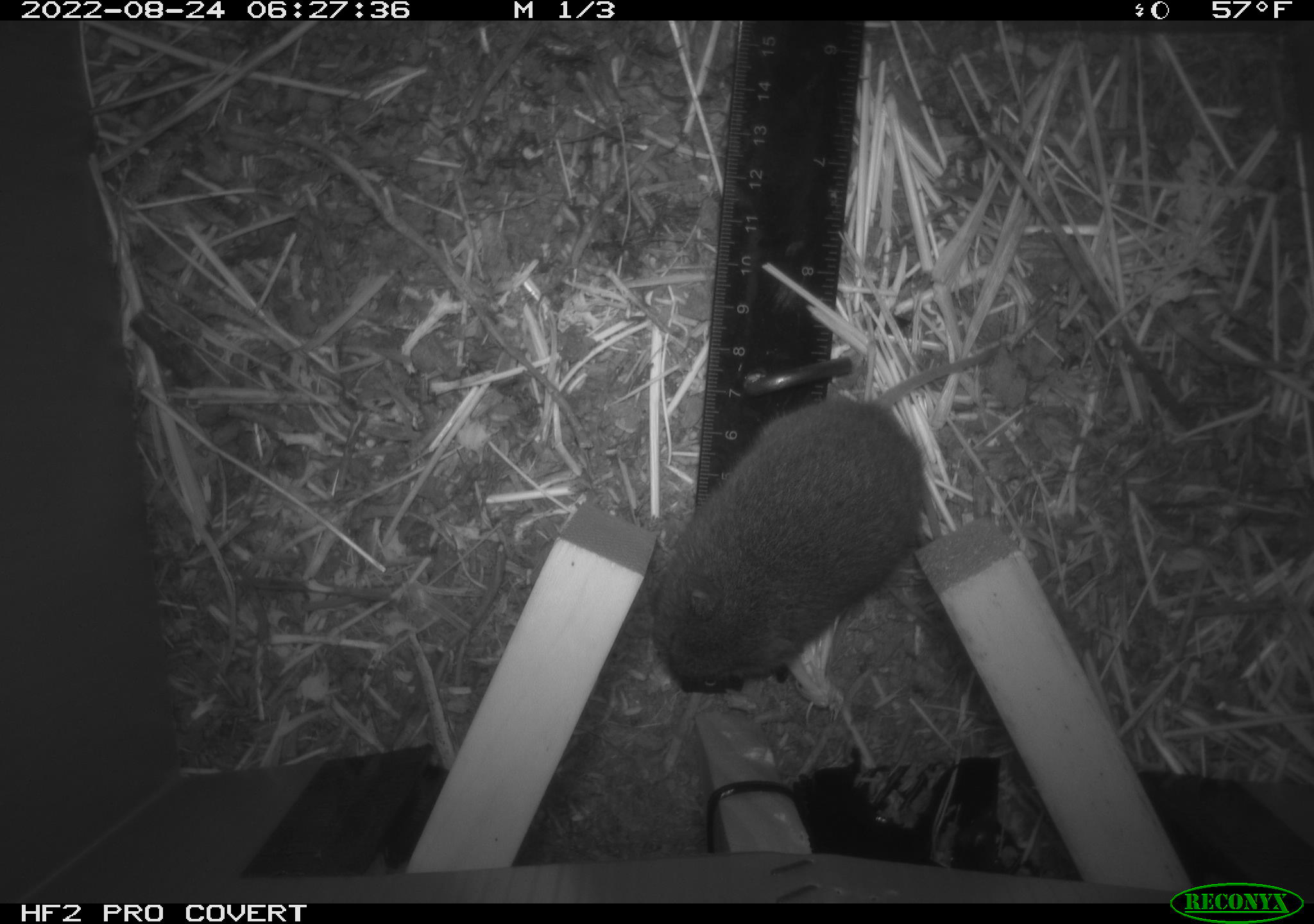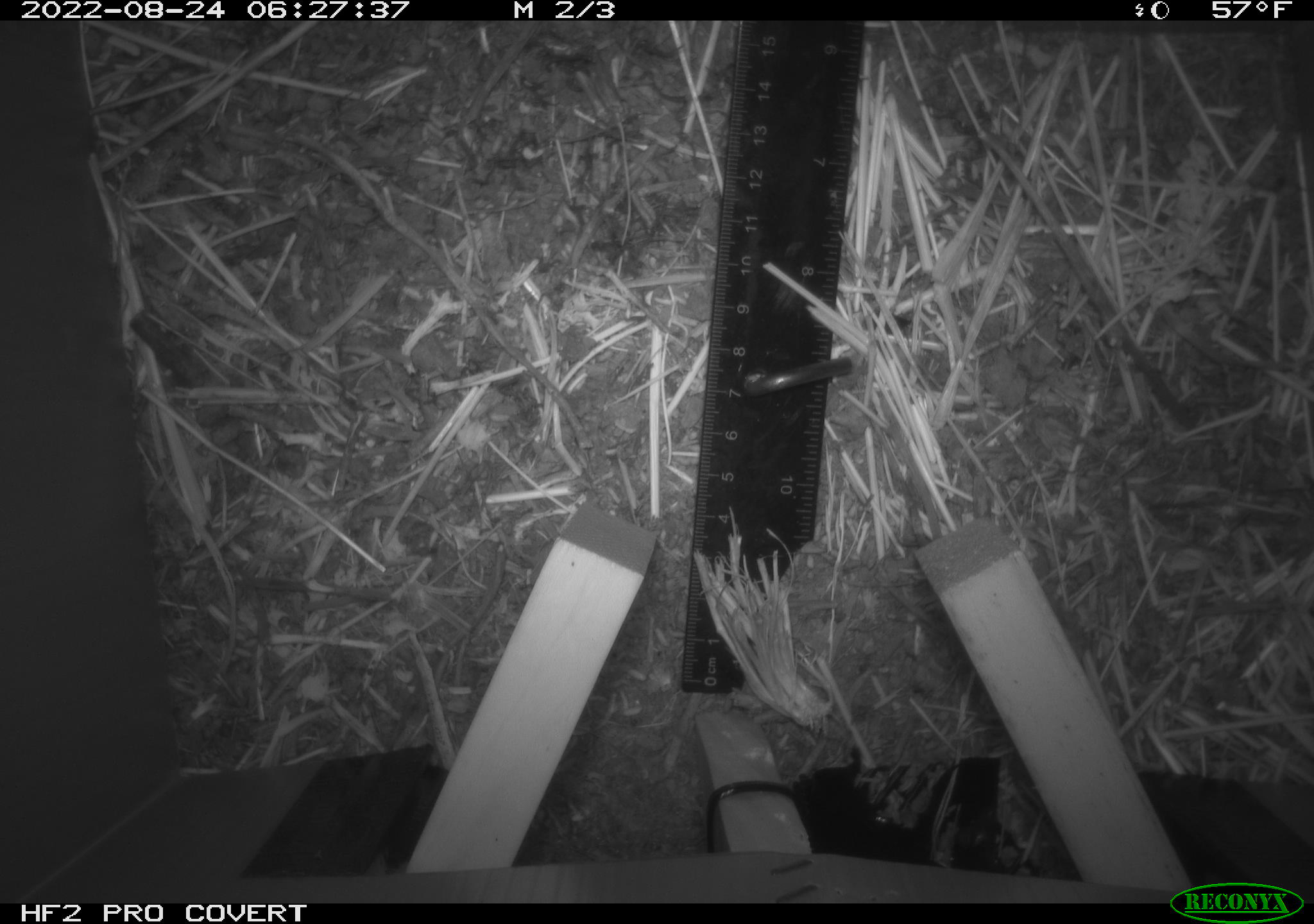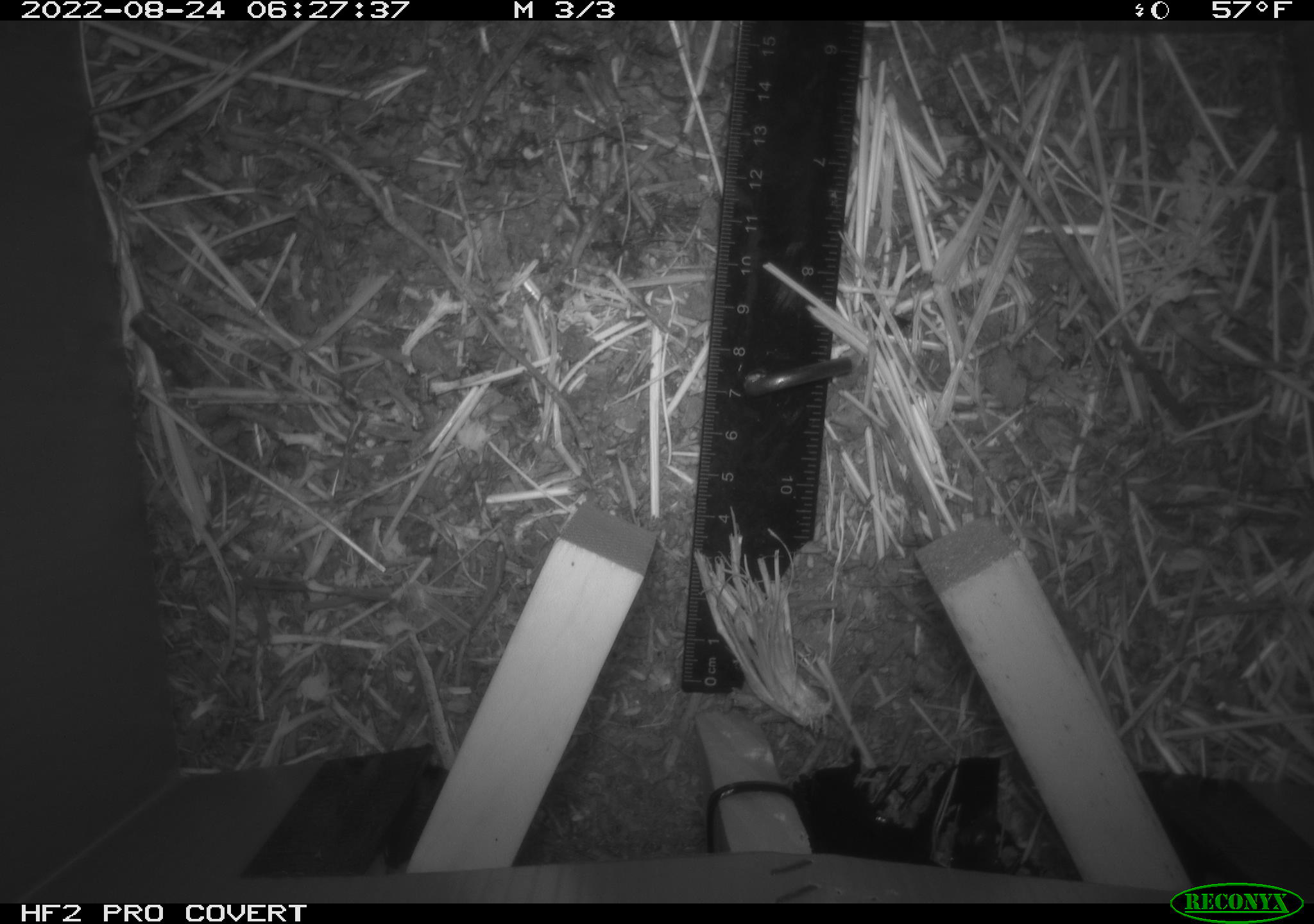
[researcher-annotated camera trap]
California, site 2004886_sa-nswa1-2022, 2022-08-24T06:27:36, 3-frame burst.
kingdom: Animalia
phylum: Chordata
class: Mammalia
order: Rodentia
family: Cricetidae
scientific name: Cricetidae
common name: hamsters, voles, lemmings, and allies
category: cricetidae family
Cricetidae family (hamsters, voles, lemmings, and allies) (Cricetidae).